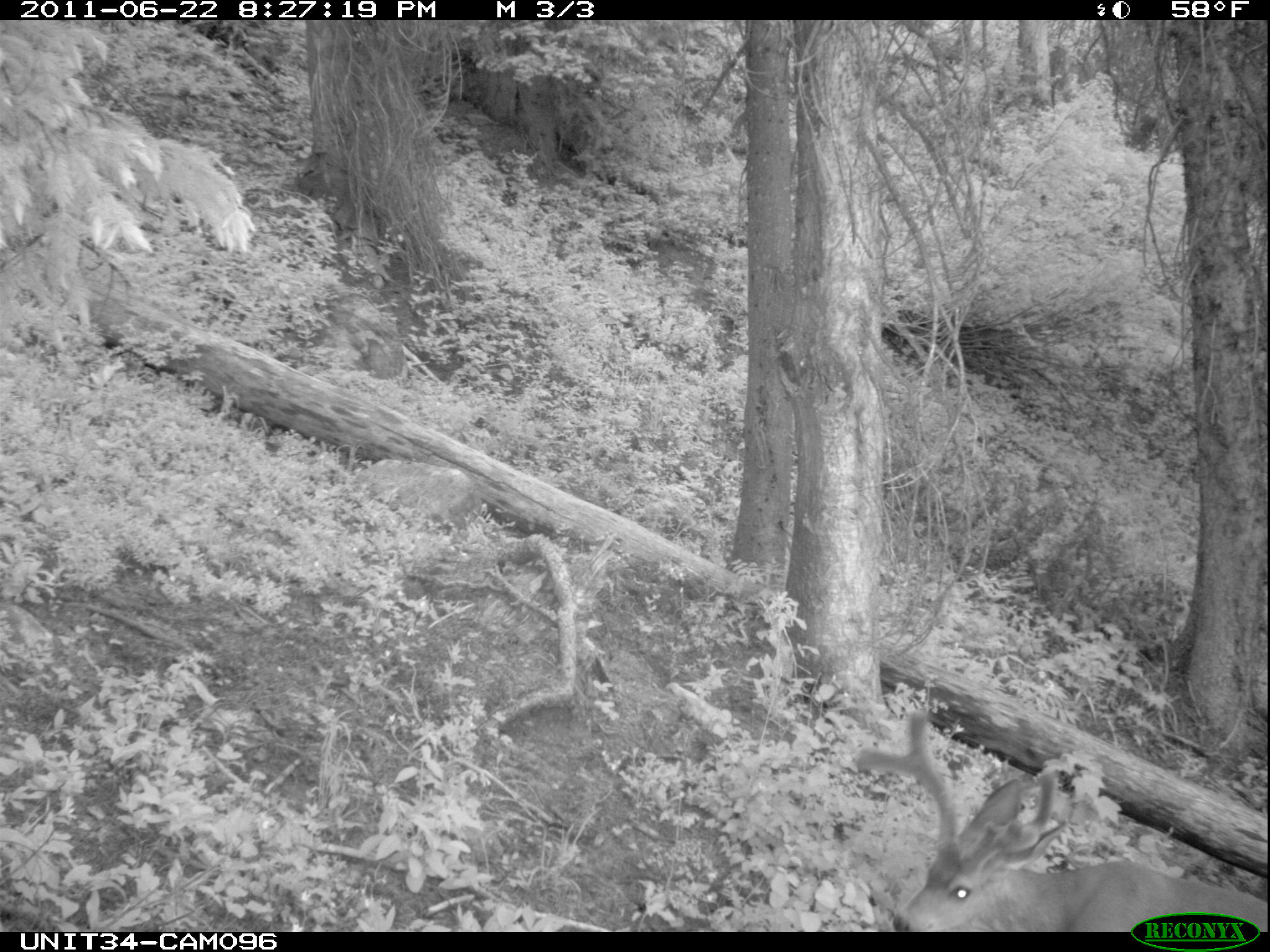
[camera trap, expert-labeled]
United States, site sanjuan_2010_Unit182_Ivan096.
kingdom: Animalia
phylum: Chordata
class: Mammalia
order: Artiodactyla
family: Cervidae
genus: Odocoileus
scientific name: Odocoileus hemionus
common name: mule deer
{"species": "Odocoileus hemionus (mule deer)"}